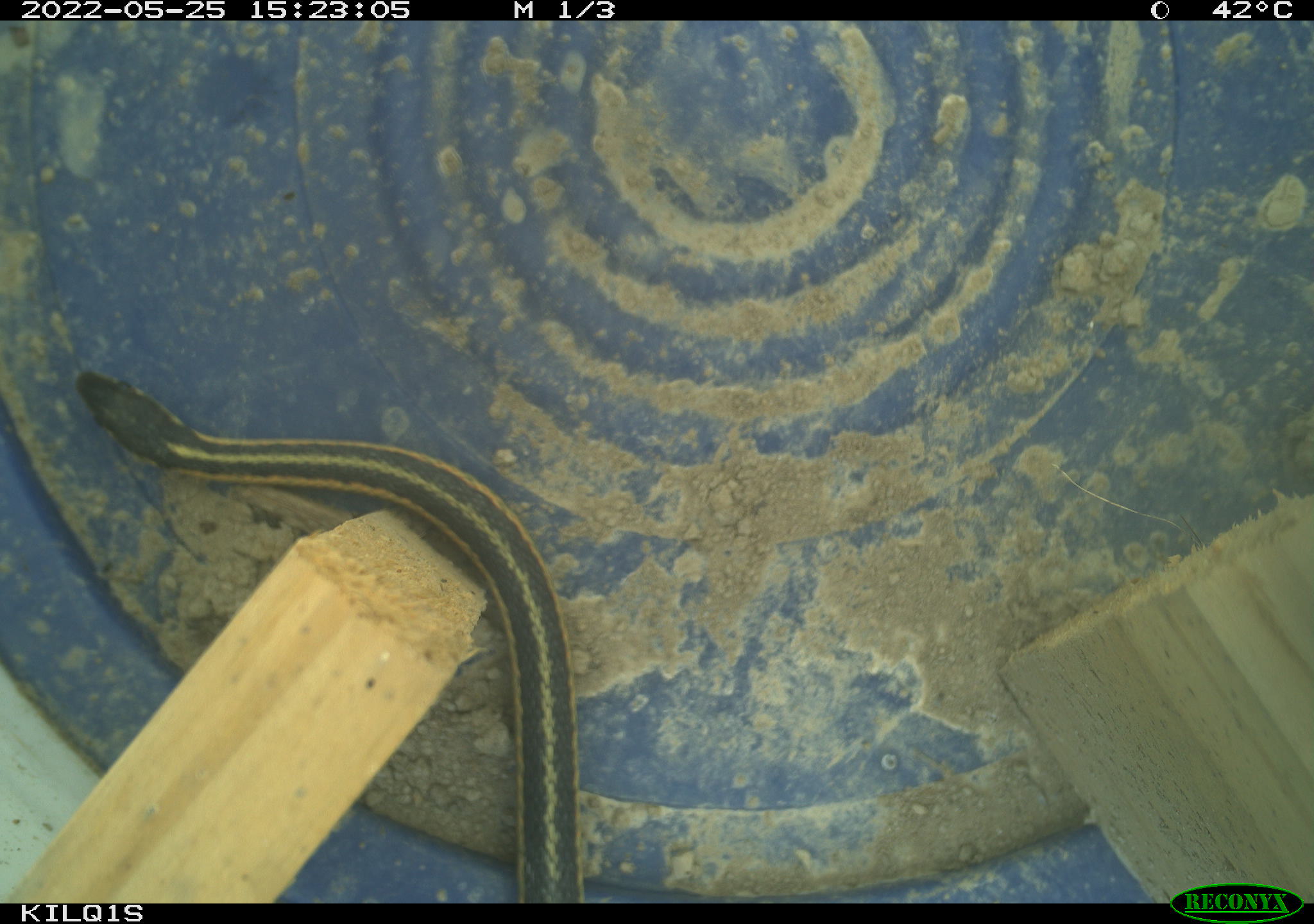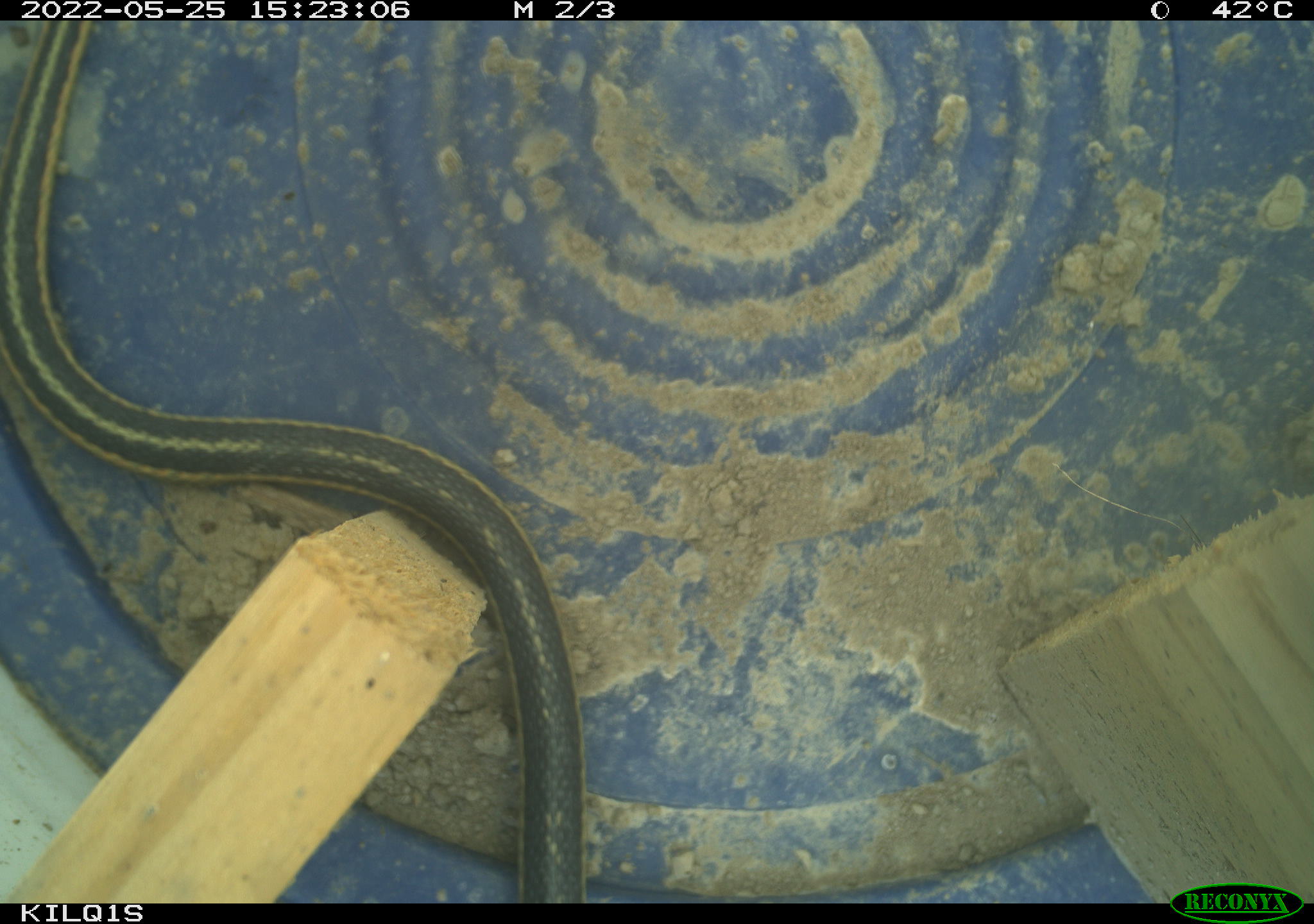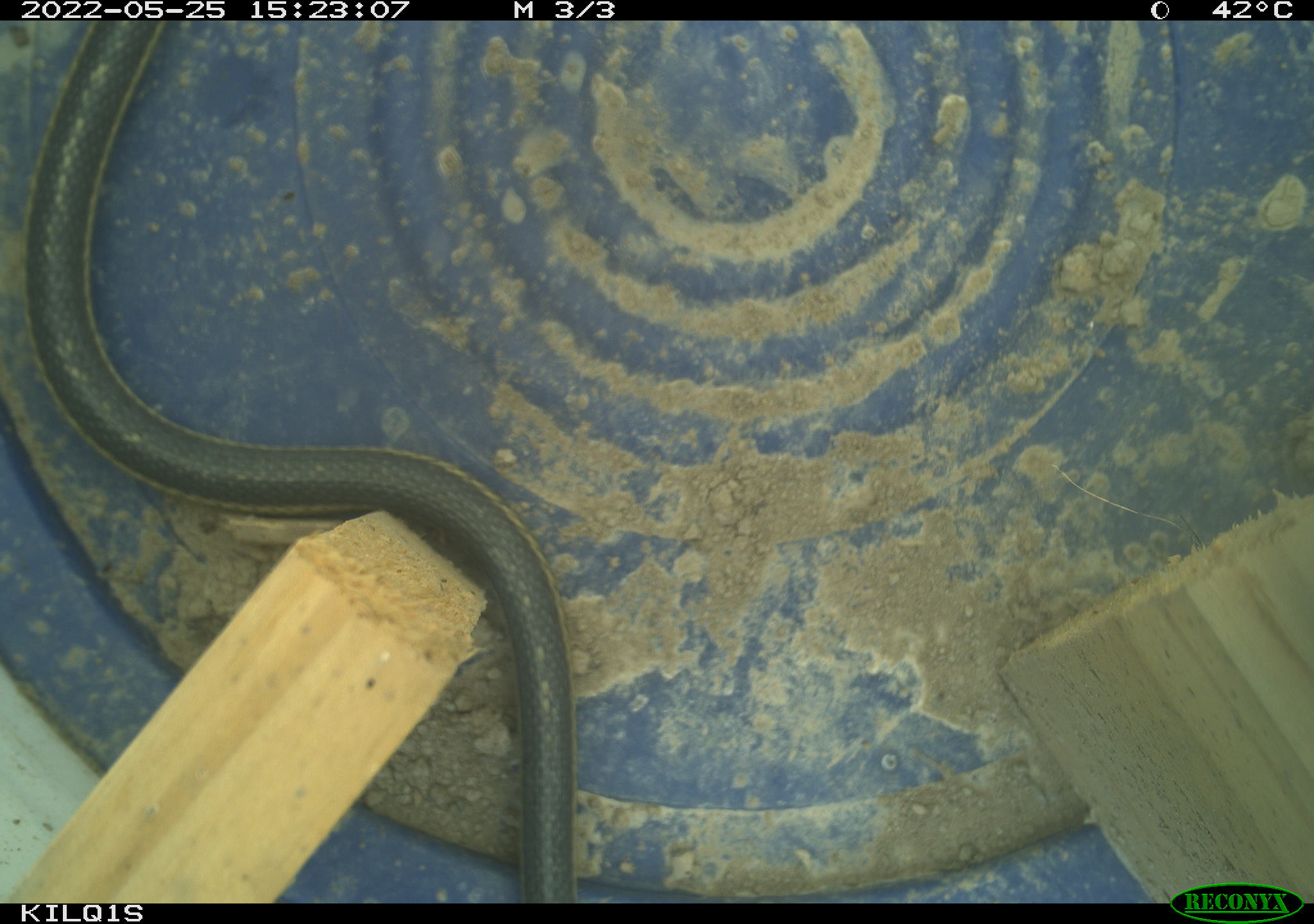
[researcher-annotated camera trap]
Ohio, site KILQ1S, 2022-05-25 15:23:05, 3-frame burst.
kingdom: Animalia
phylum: Chordata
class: Reptilia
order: Squamata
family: Colubridae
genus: Thamnophis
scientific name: Thamnophis sirtalis sirtalis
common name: eastern gartersnake